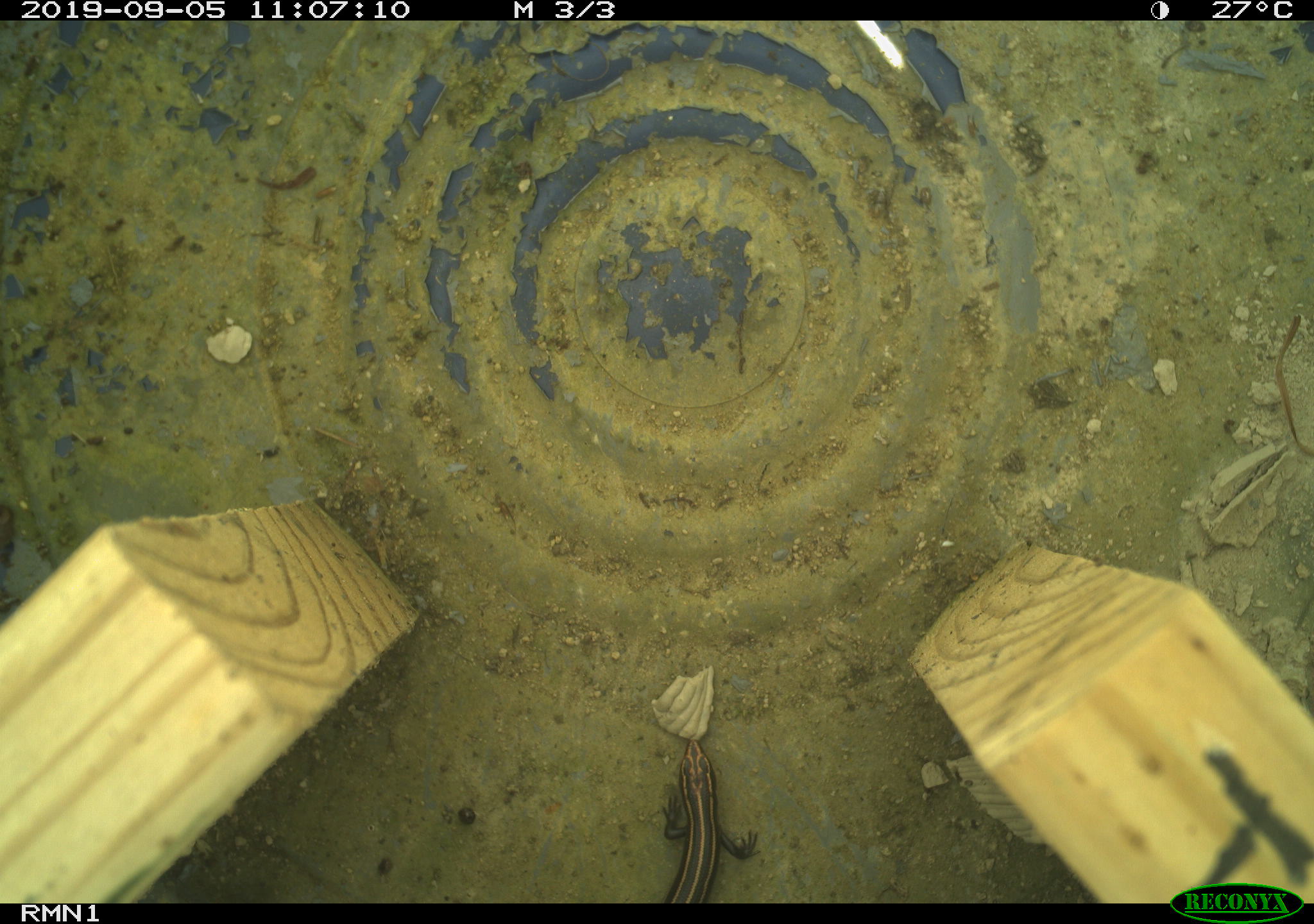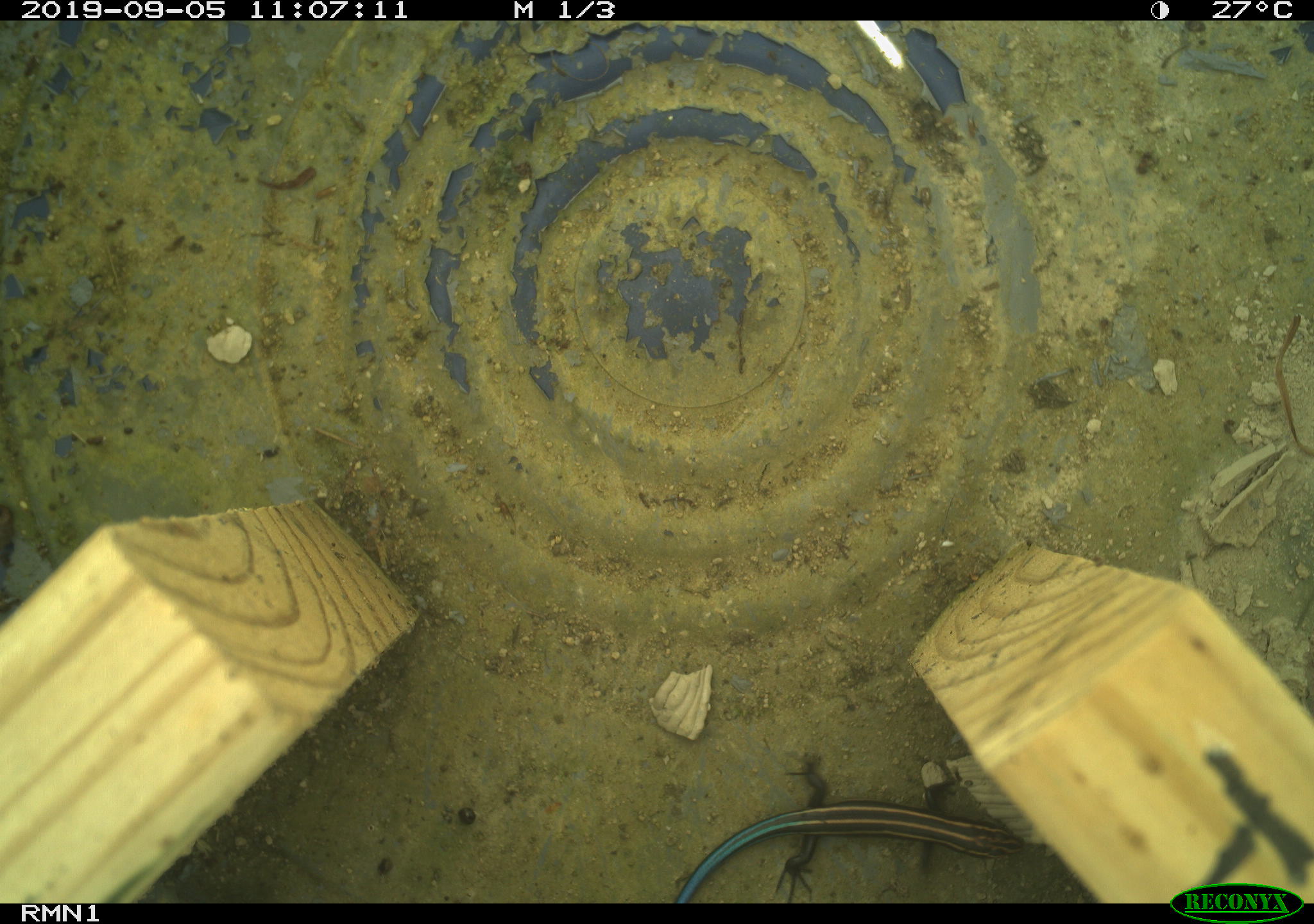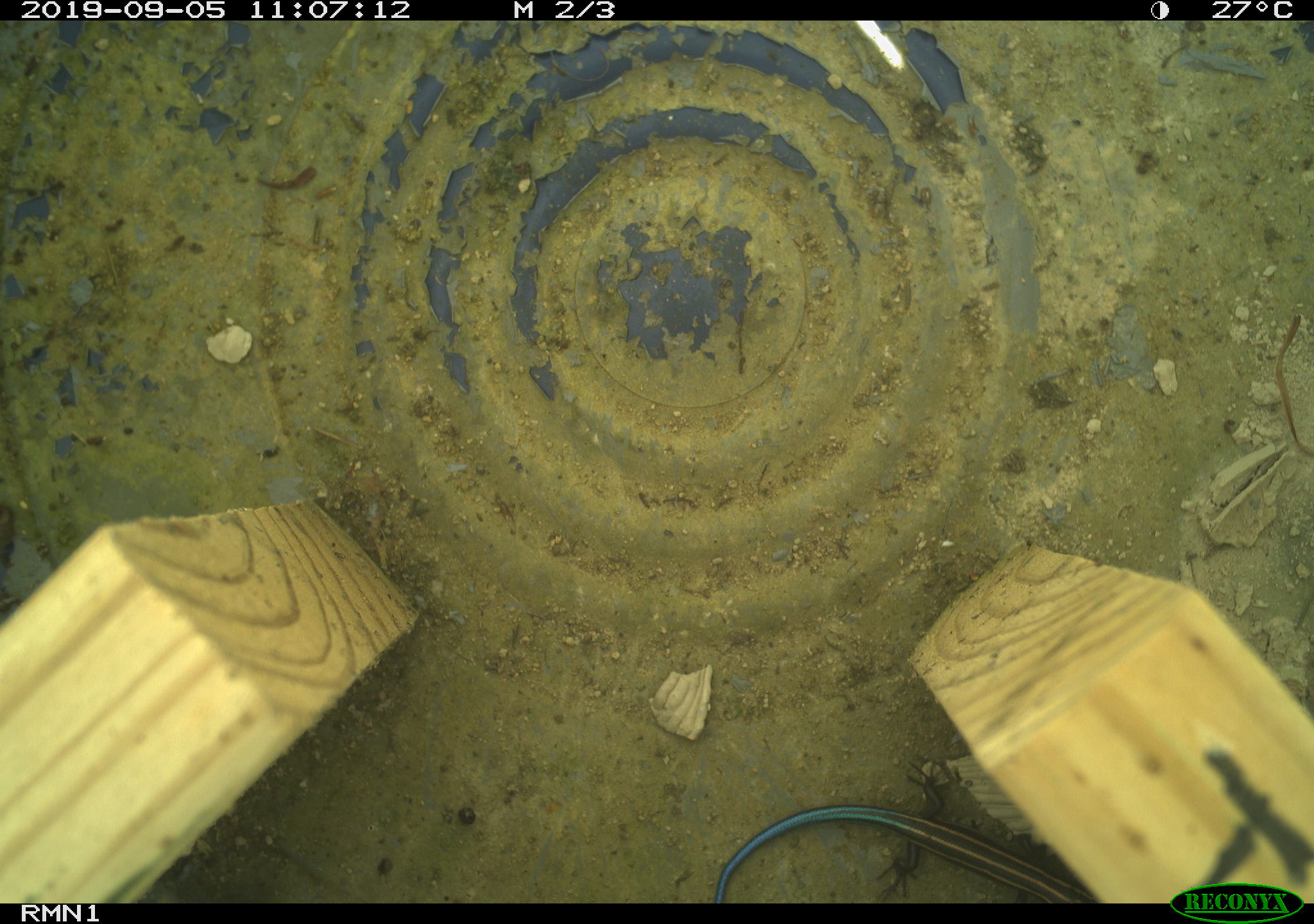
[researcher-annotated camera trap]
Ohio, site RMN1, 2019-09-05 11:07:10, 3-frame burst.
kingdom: Animalia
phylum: Chordata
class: Reptilia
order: Squamata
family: Scincidae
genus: Plestiodon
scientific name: Plestiodon fasciatus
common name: common five-lined skink